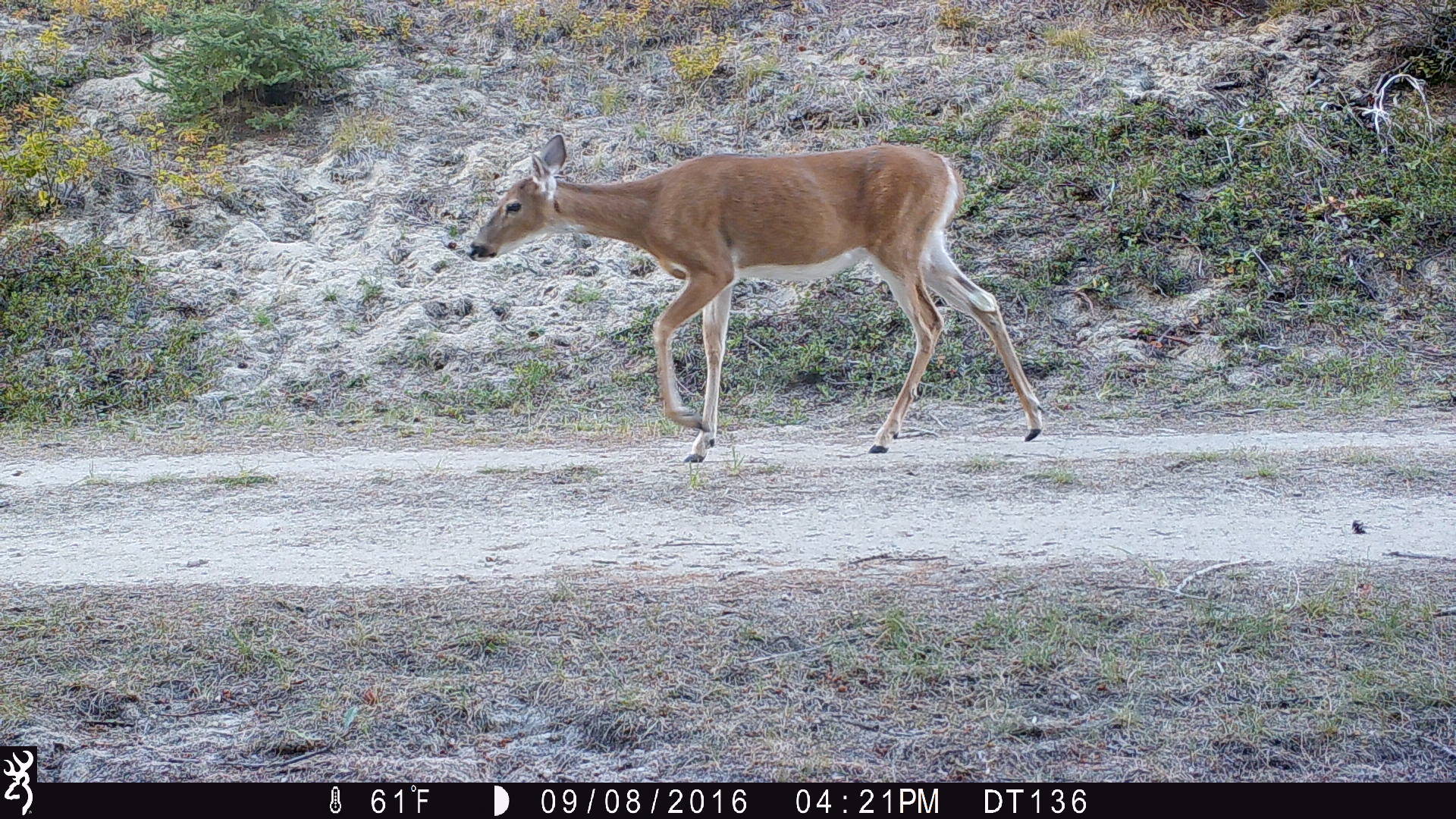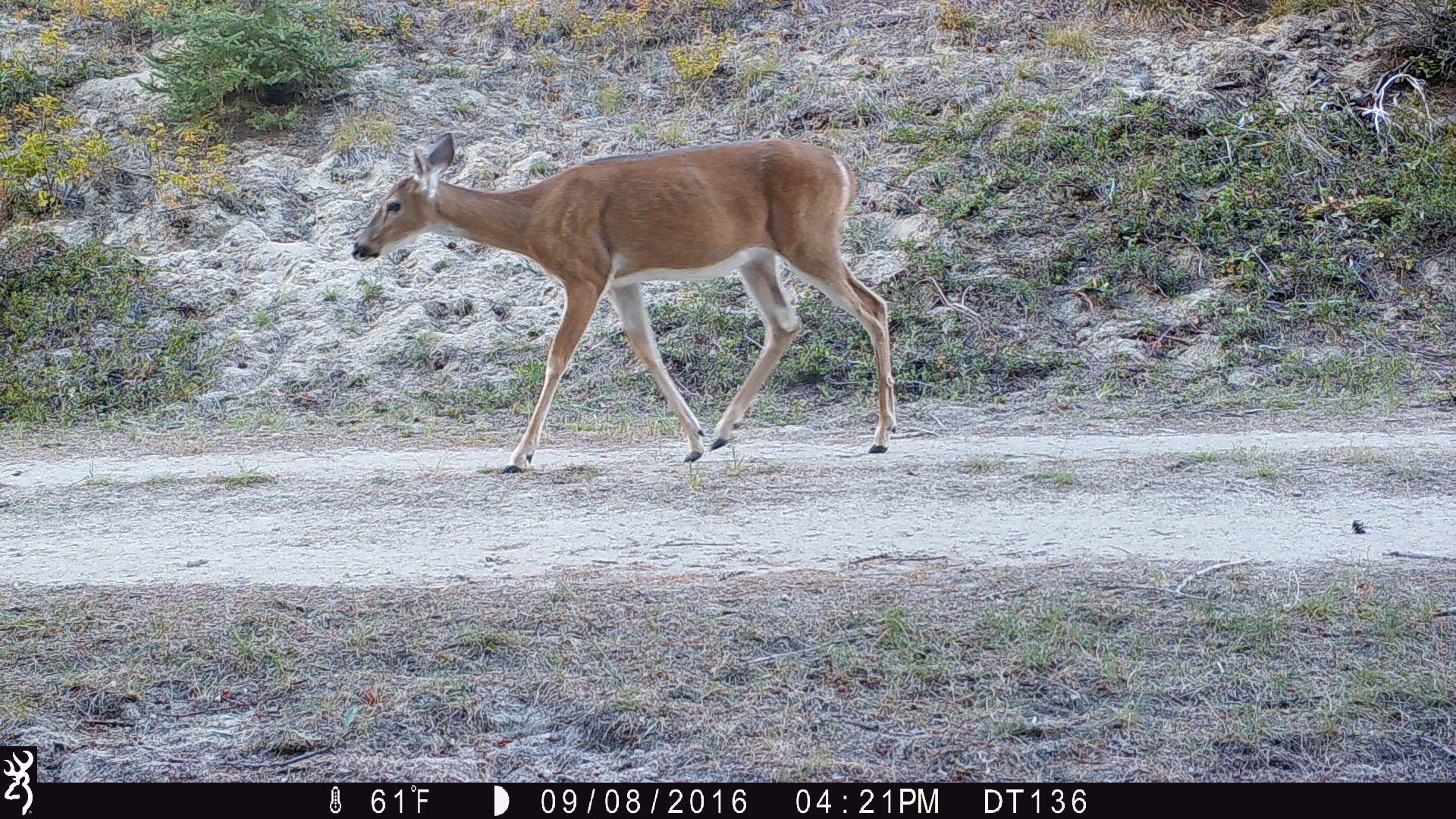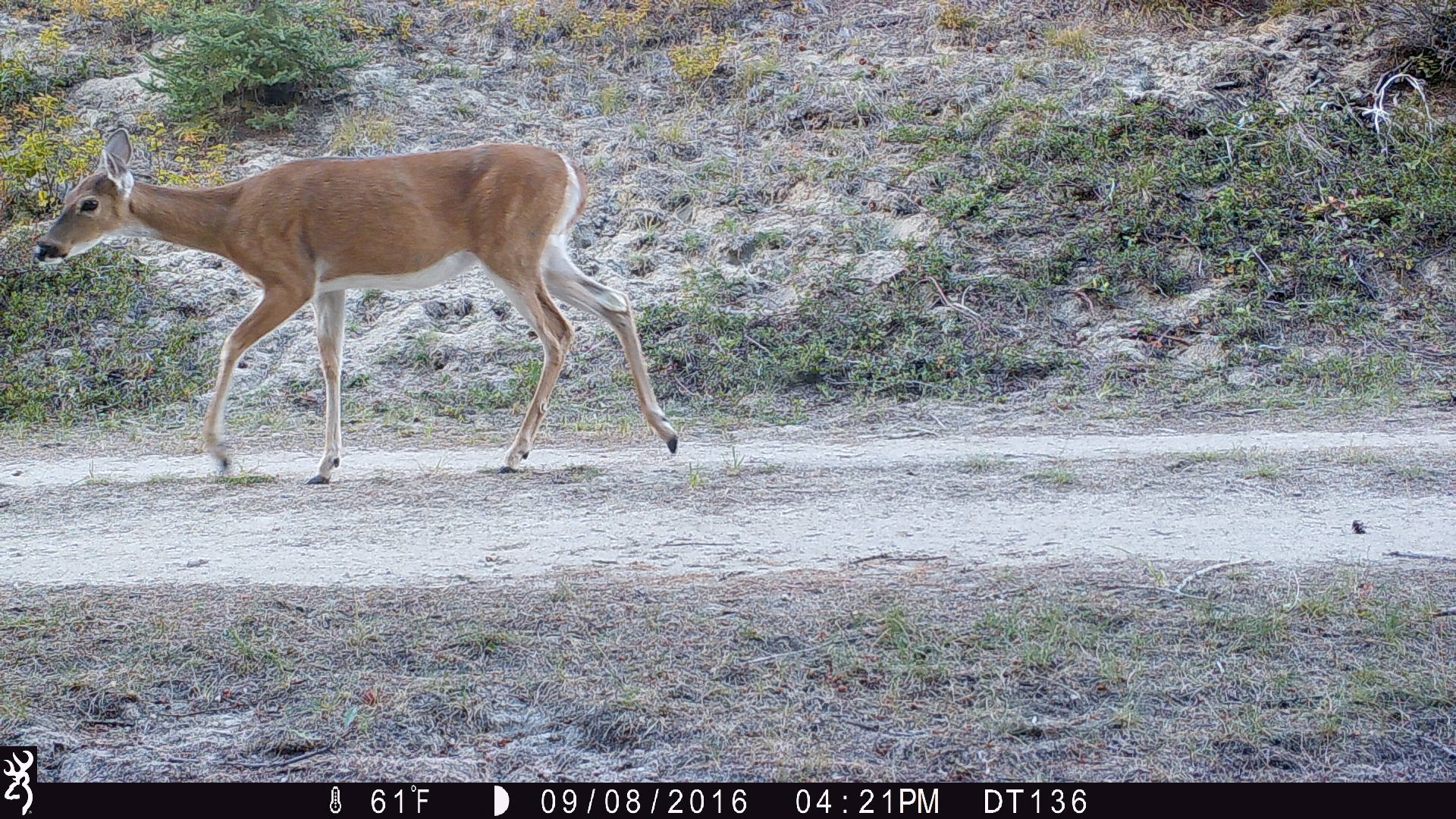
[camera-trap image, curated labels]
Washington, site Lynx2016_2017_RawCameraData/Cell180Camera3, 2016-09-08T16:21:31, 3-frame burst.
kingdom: Animalia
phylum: Chordata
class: Mammalia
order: Artiodactyla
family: Cervidae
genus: Odocoileus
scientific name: Odocoileus virginianus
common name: white-tailed deer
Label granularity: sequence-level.